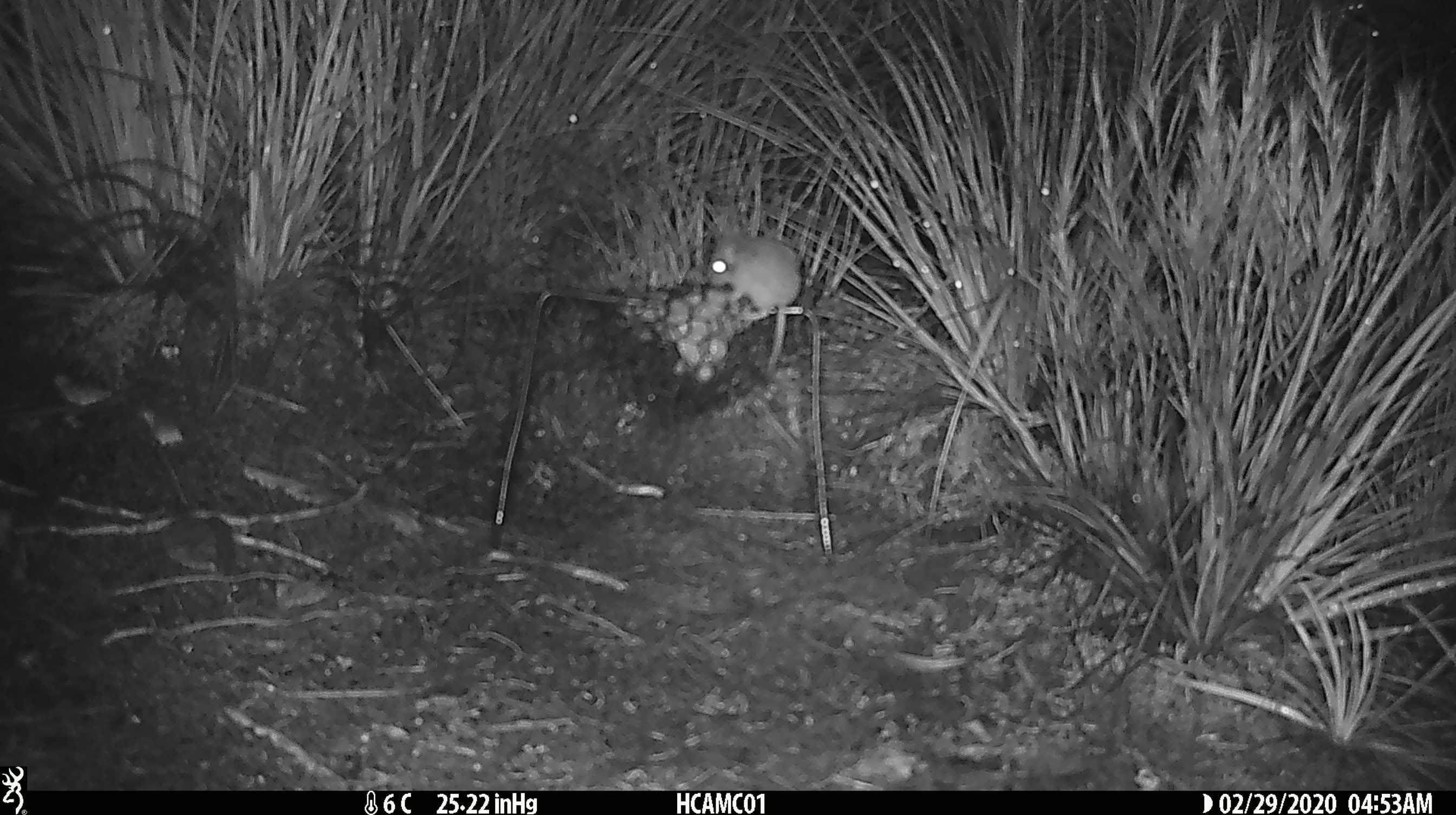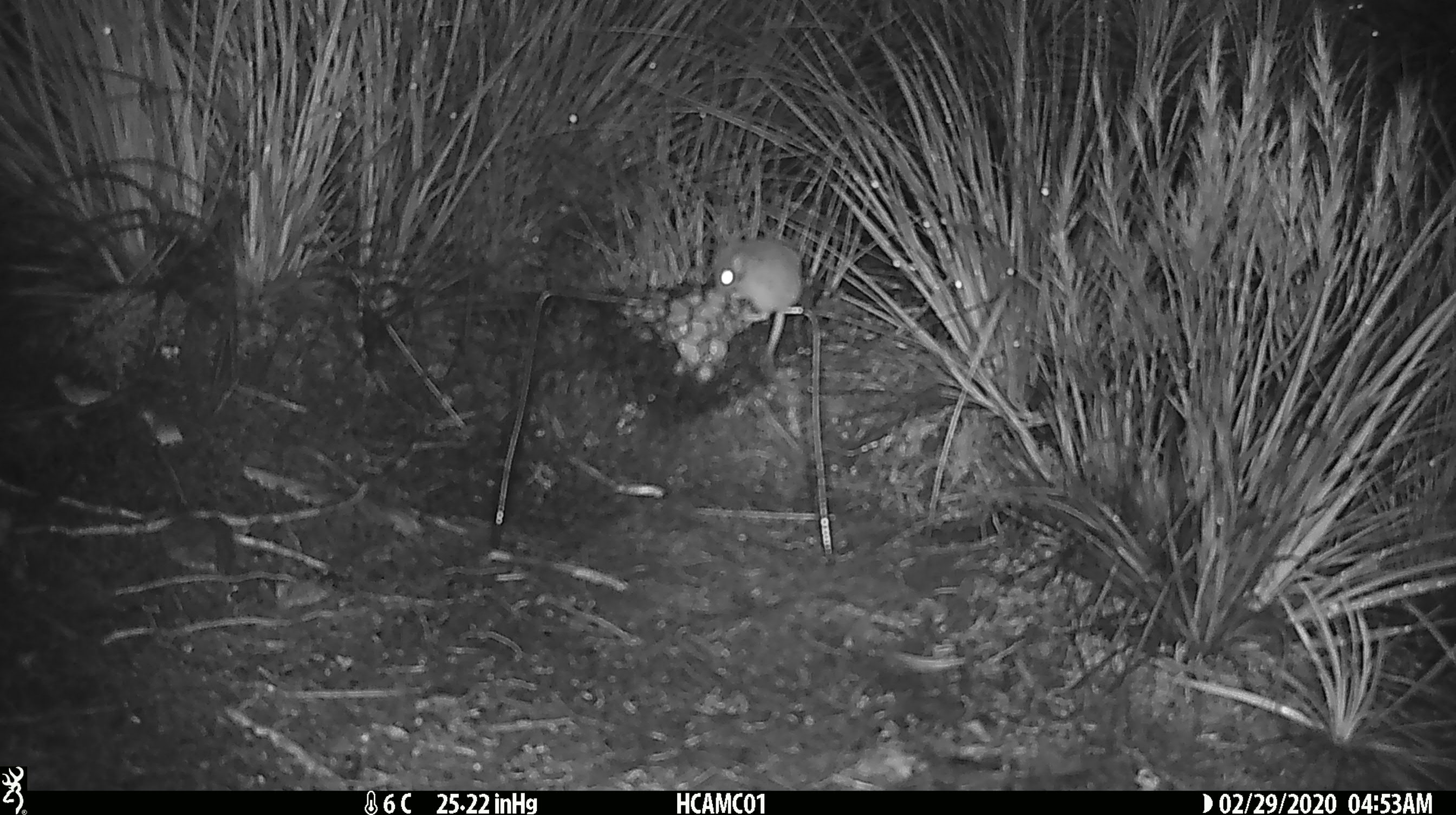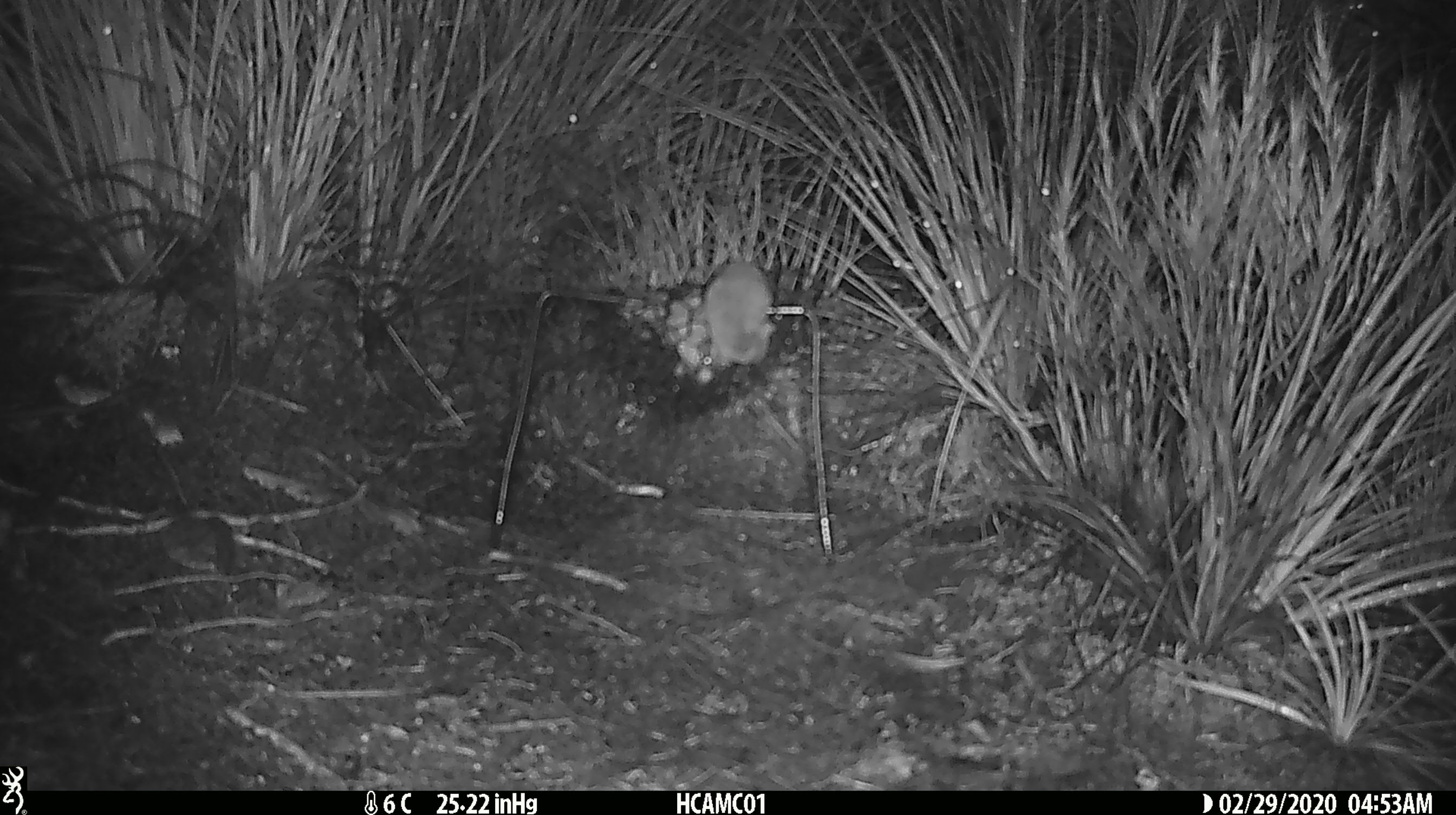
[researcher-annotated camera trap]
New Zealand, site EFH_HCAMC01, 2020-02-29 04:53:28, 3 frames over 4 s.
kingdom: Animalia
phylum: Chordata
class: Mammalia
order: Rodentia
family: Muridae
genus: Mus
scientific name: Mus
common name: mouse